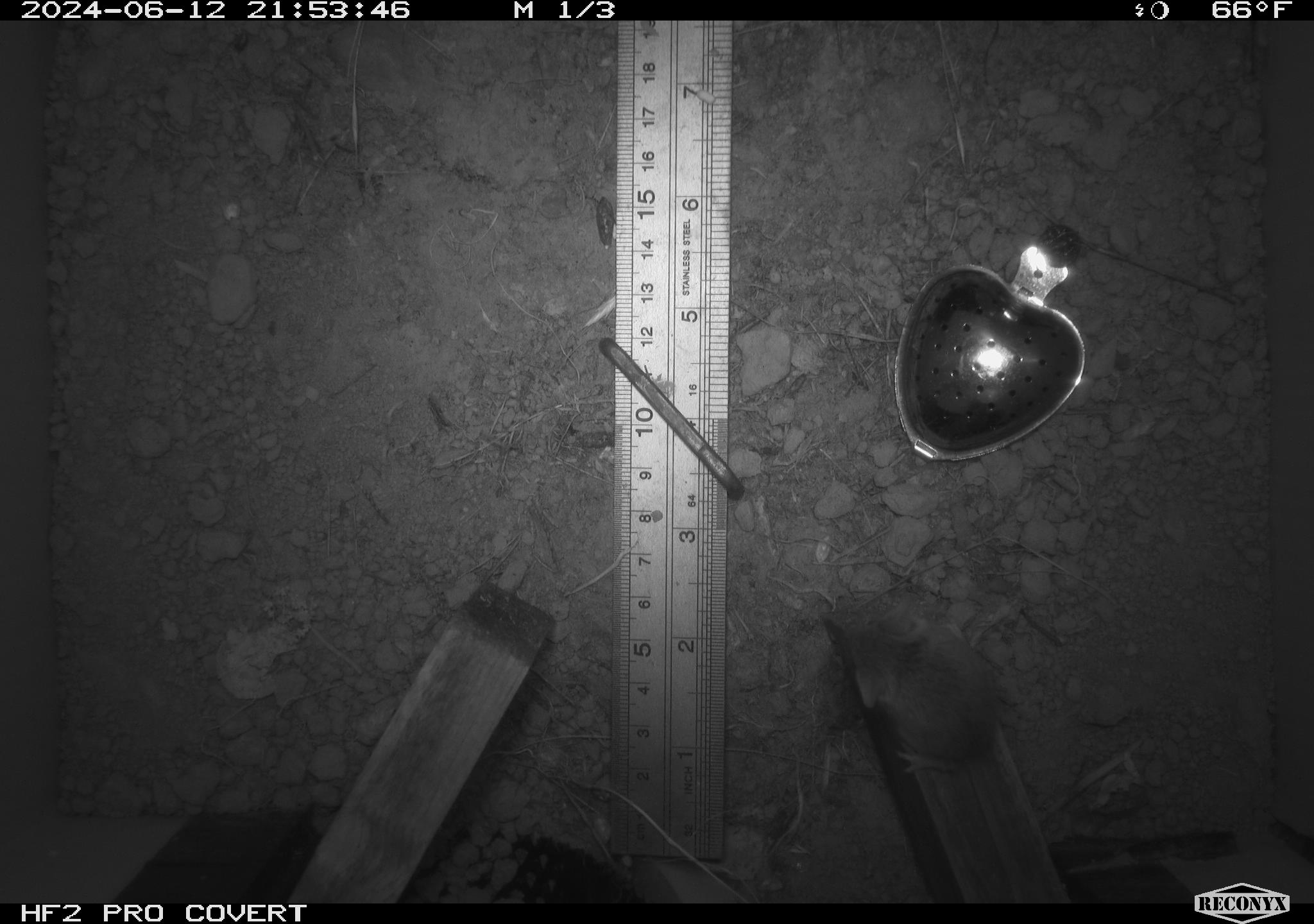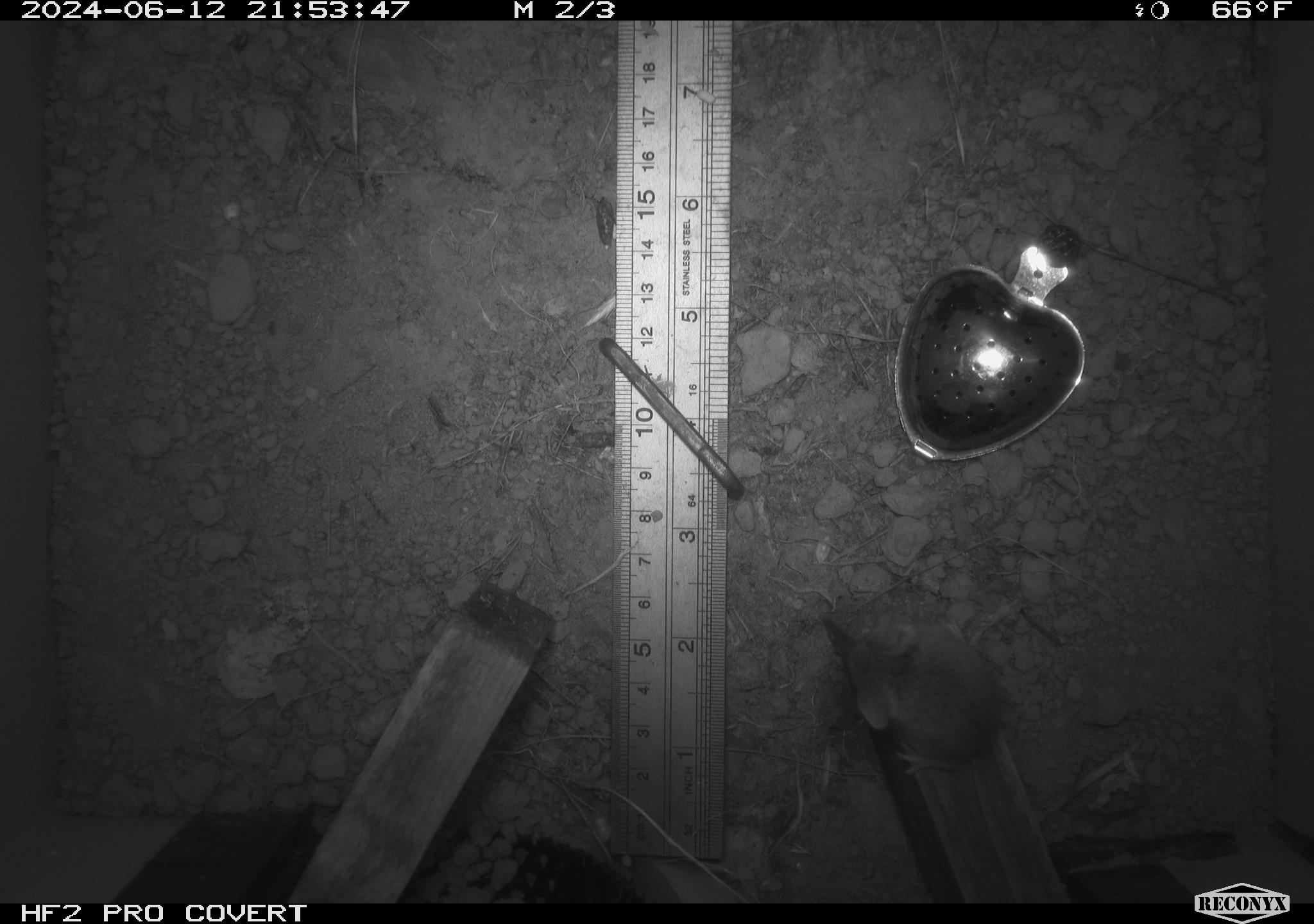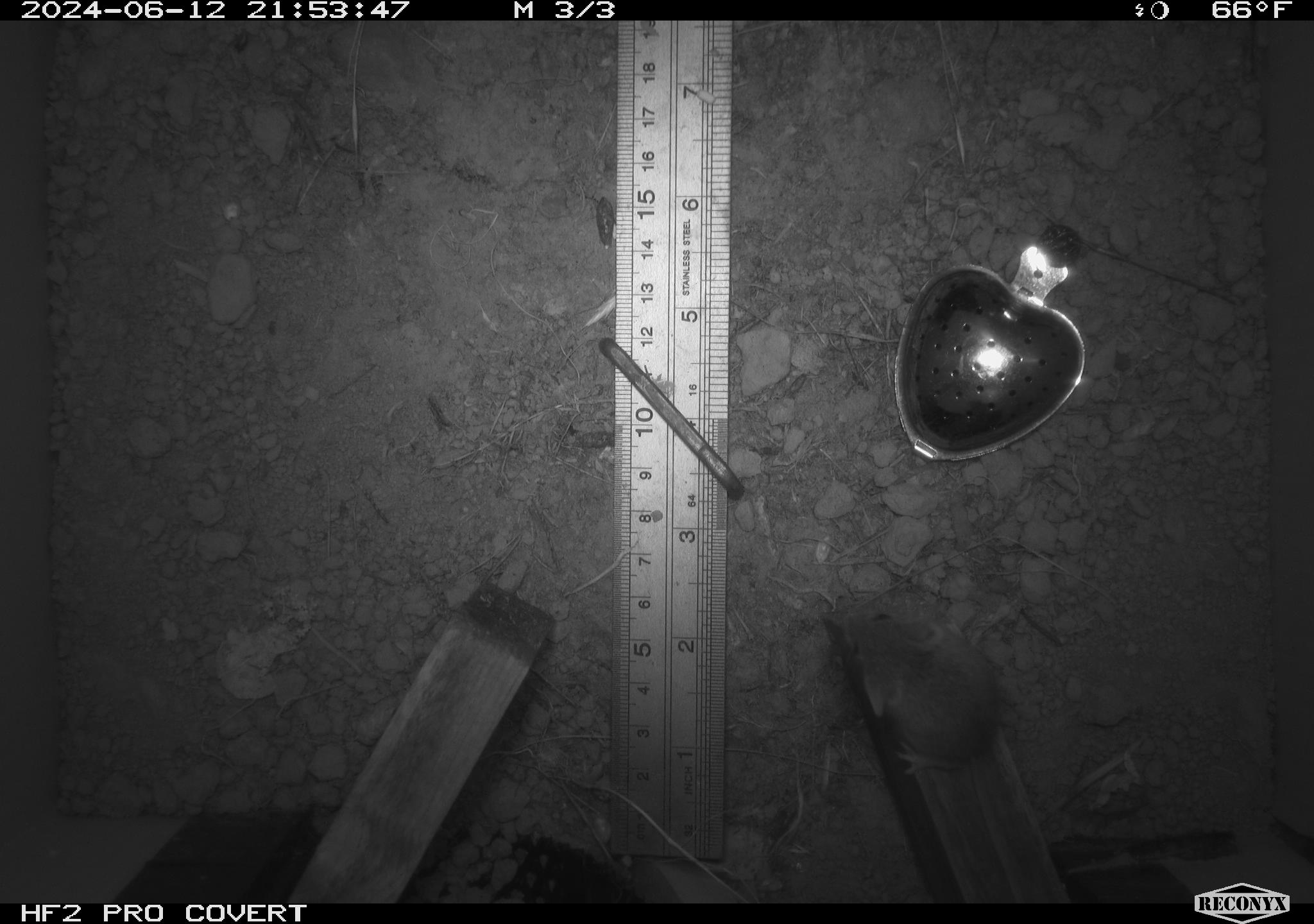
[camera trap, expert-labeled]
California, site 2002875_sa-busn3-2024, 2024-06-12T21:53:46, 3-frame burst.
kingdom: Animalia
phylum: Chordata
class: Mammalia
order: Rodentia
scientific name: Rodentia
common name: mouse species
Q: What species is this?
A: Mouse species (Rodentia).